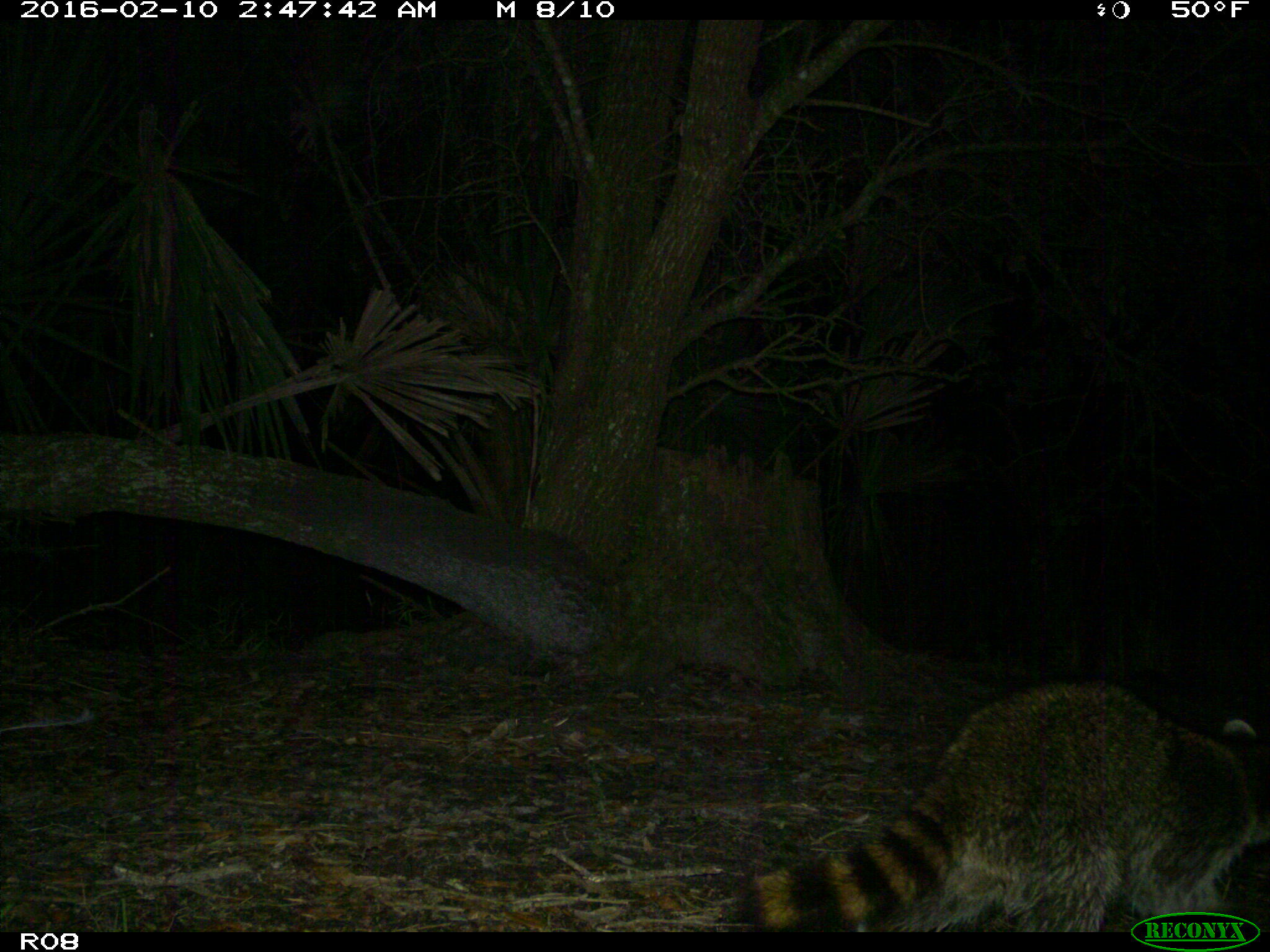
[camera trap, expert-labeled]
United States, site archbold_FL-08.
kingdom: Animalia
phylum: Chordata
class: Mammalia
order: Carnivora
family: Procyonidae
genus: Procyon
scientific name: Procyon lotor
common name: common raccoon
Procyon lotor (common raccoon).